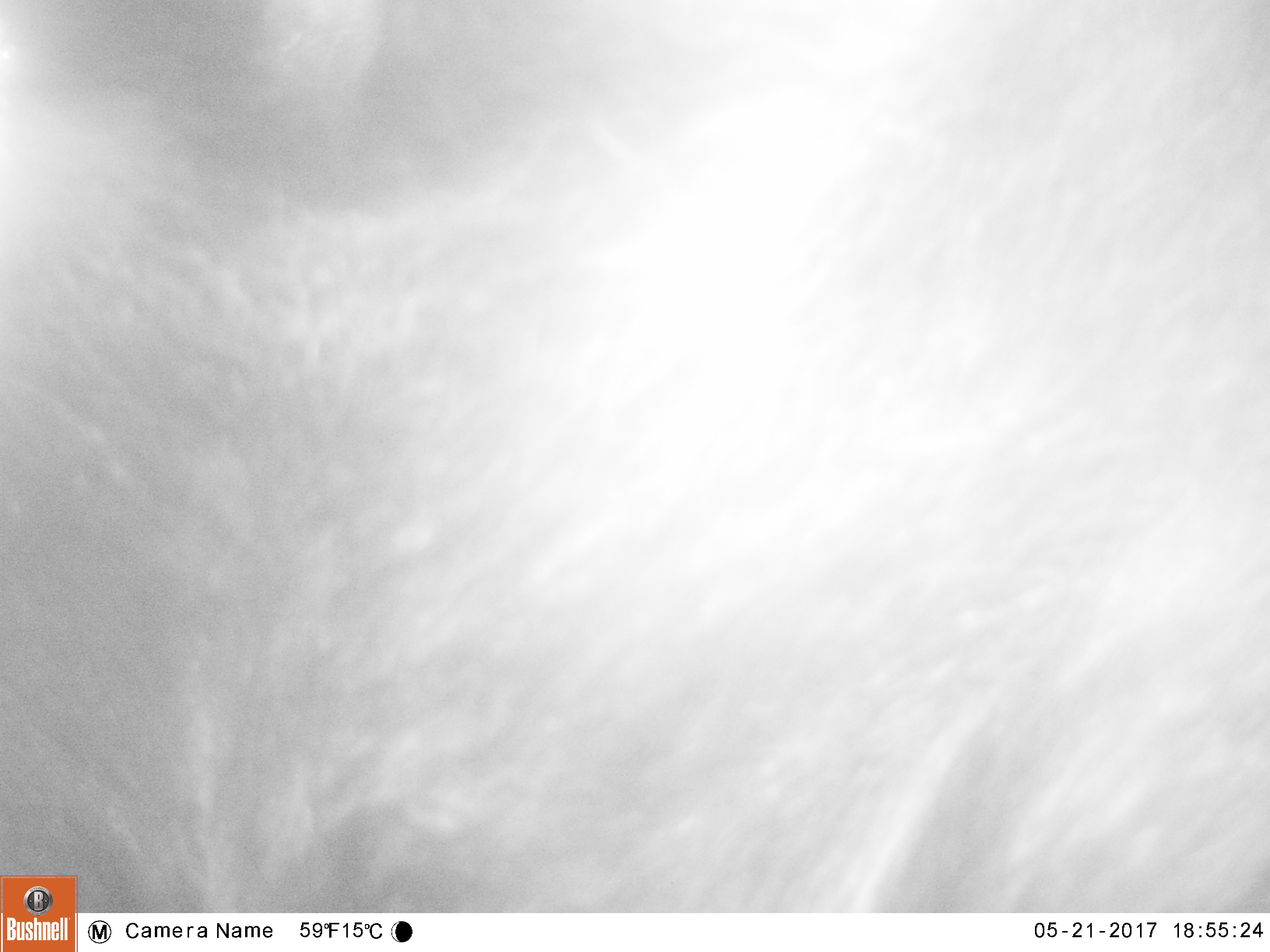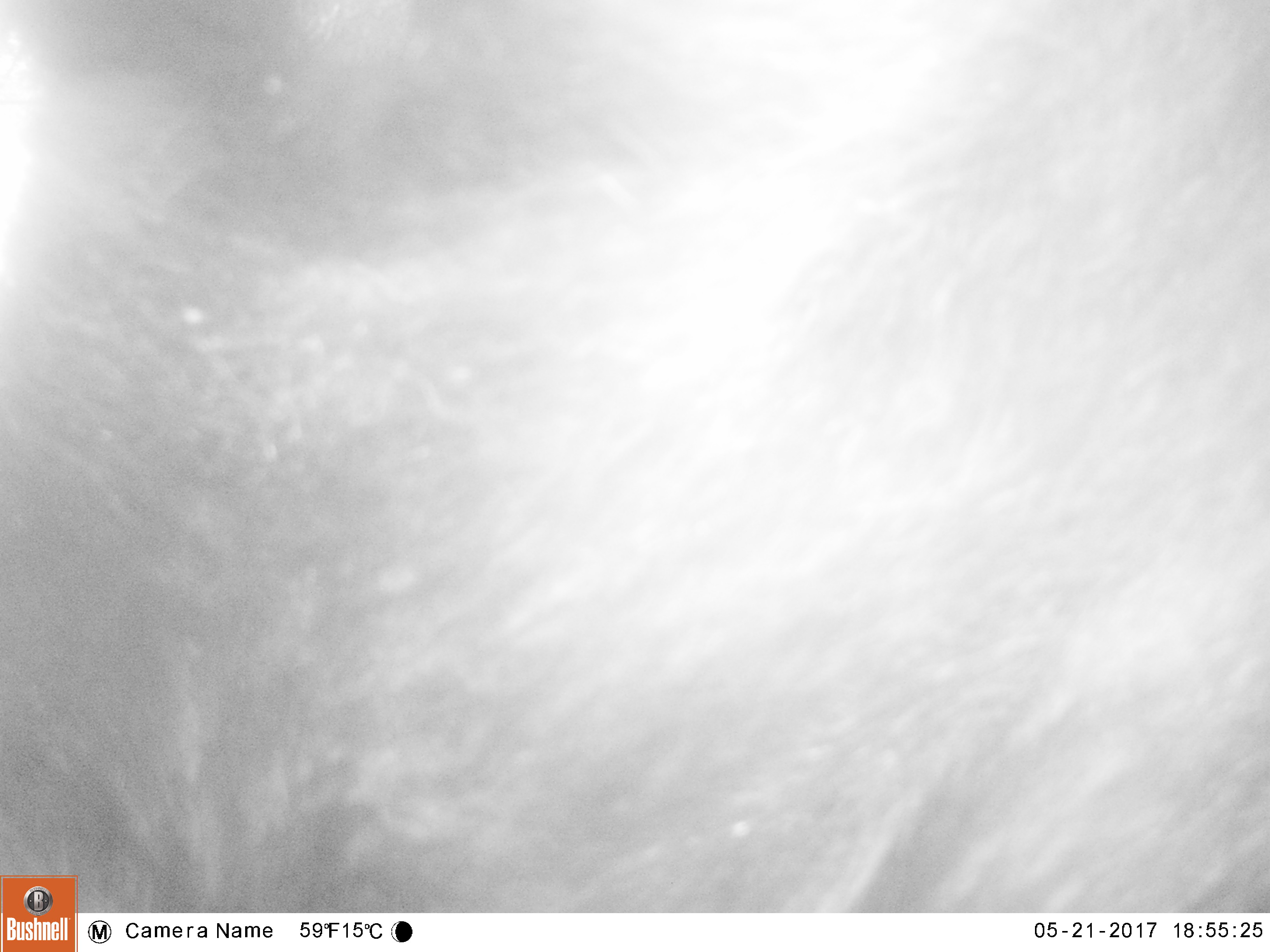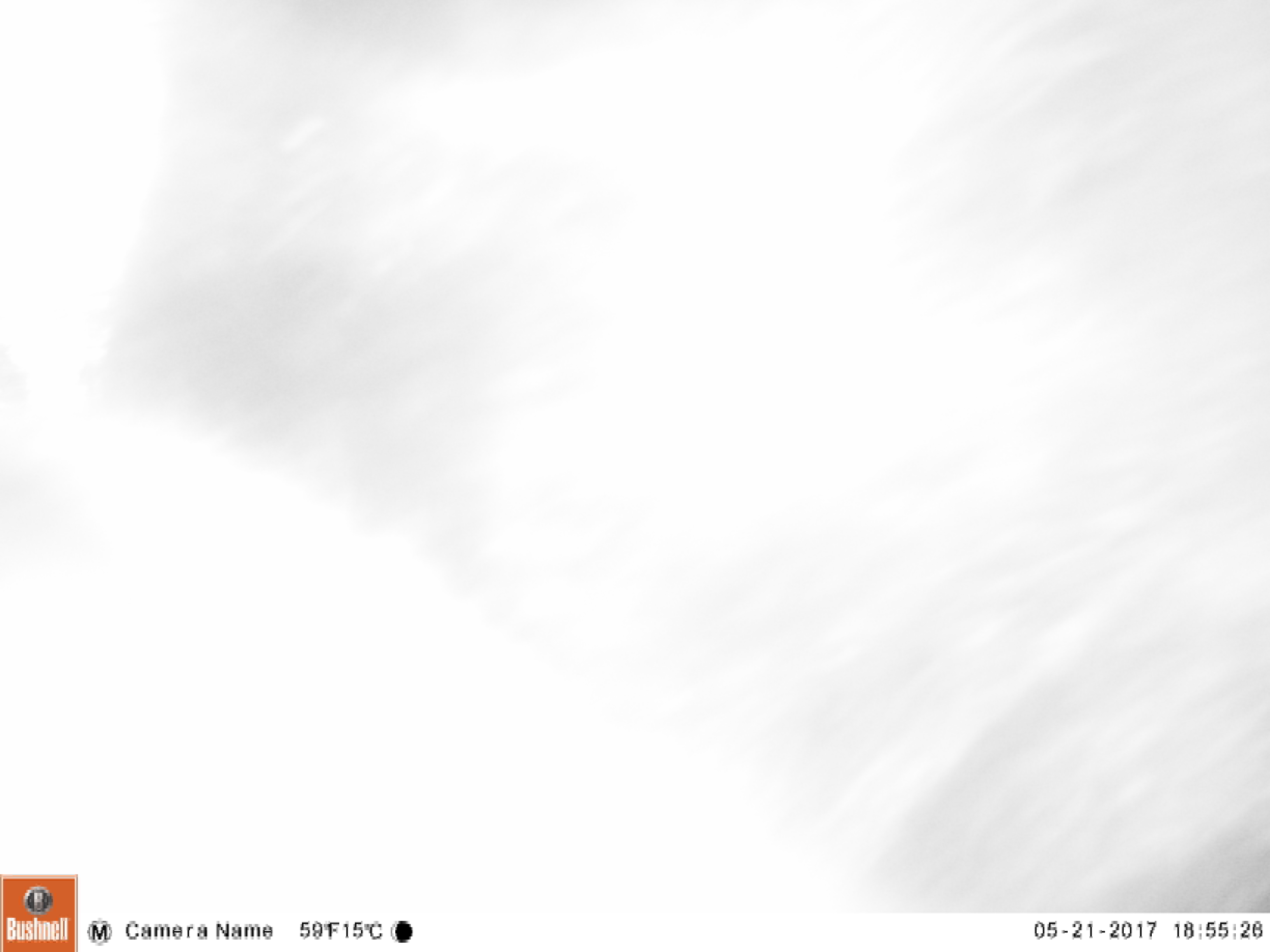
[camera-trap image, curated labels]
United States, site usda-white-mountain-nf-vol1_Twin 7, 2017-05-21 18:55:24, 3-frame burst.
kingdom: Animalia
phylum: Chordata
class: Mammalia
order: Carnivora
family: Ursidae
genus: Ursus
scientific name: Ursus americanus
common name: black bear